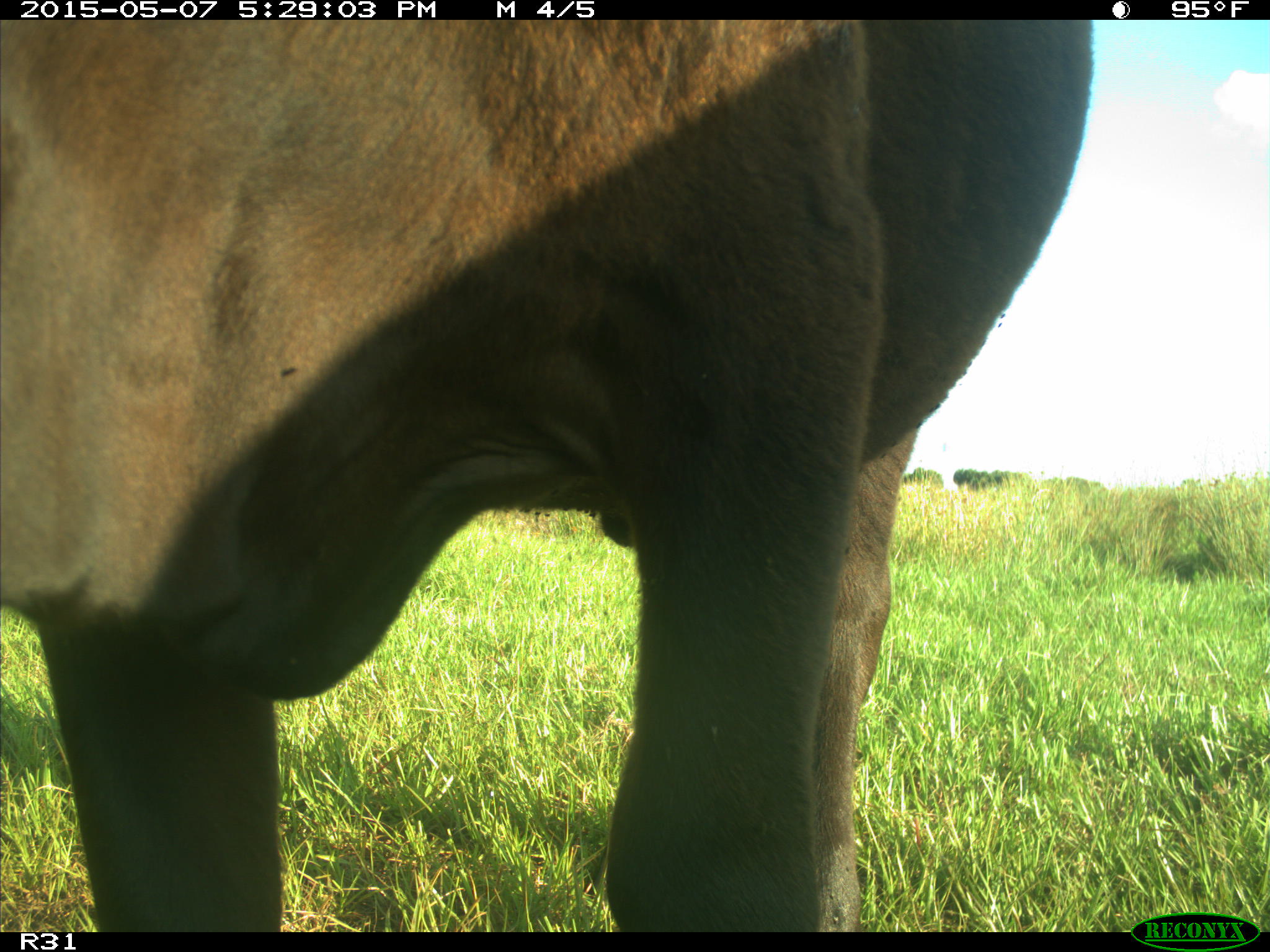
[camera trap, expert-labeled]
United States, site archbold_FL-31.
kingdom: Animalia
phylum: Chordata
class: Mammalia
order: Artiodactyla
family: Bovidae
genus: Bos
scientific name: Bos taurus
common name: domestic cow